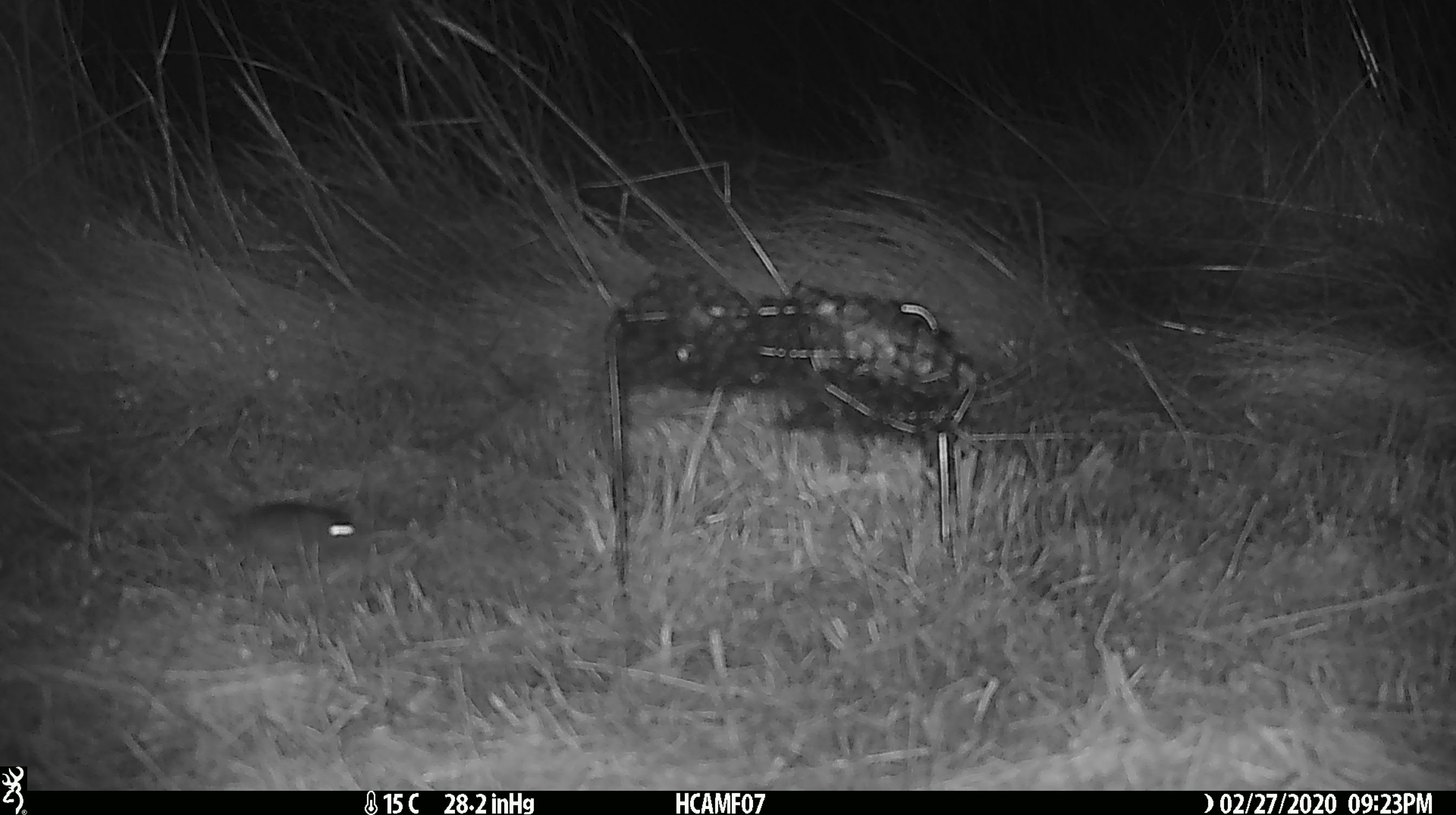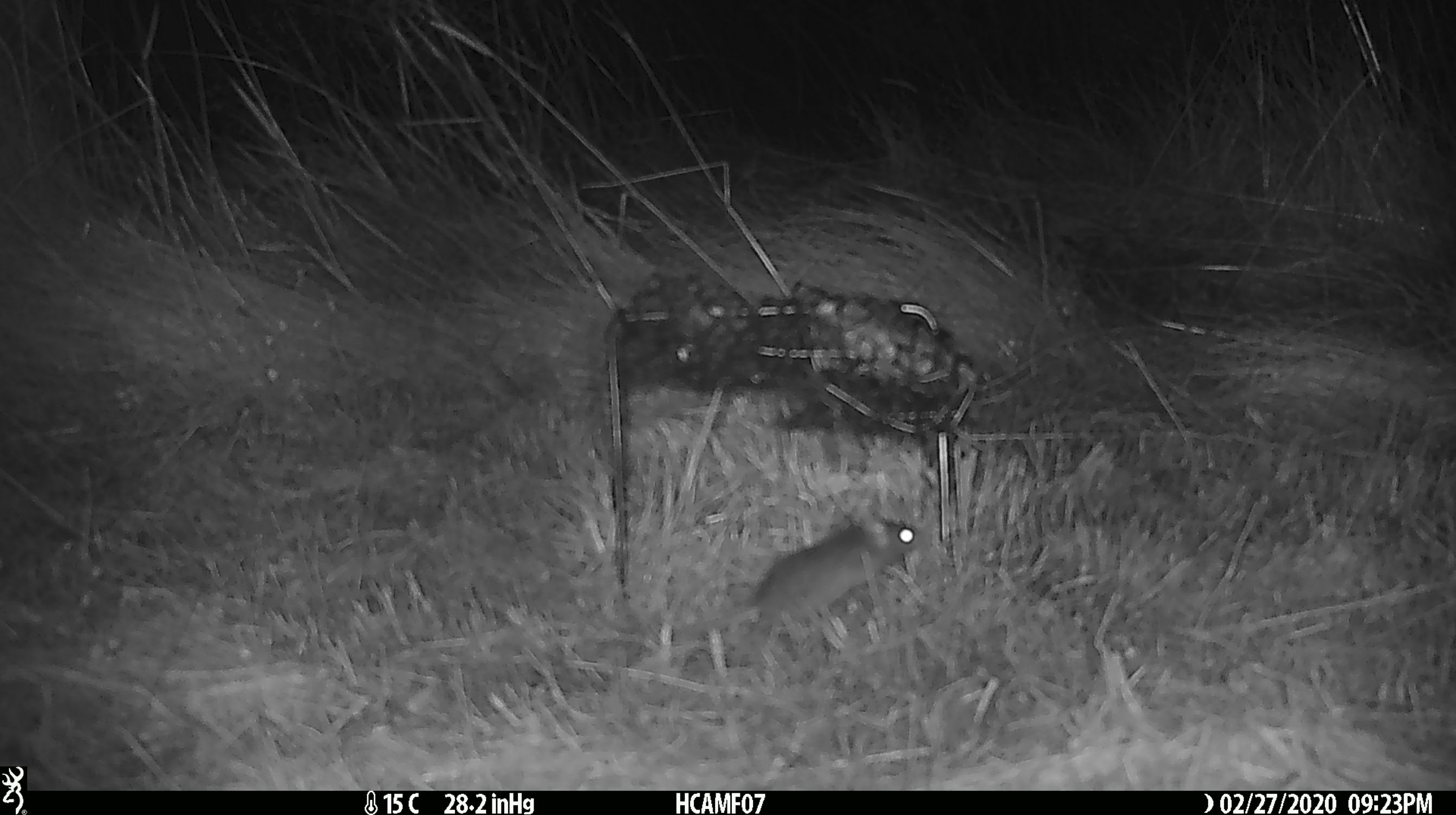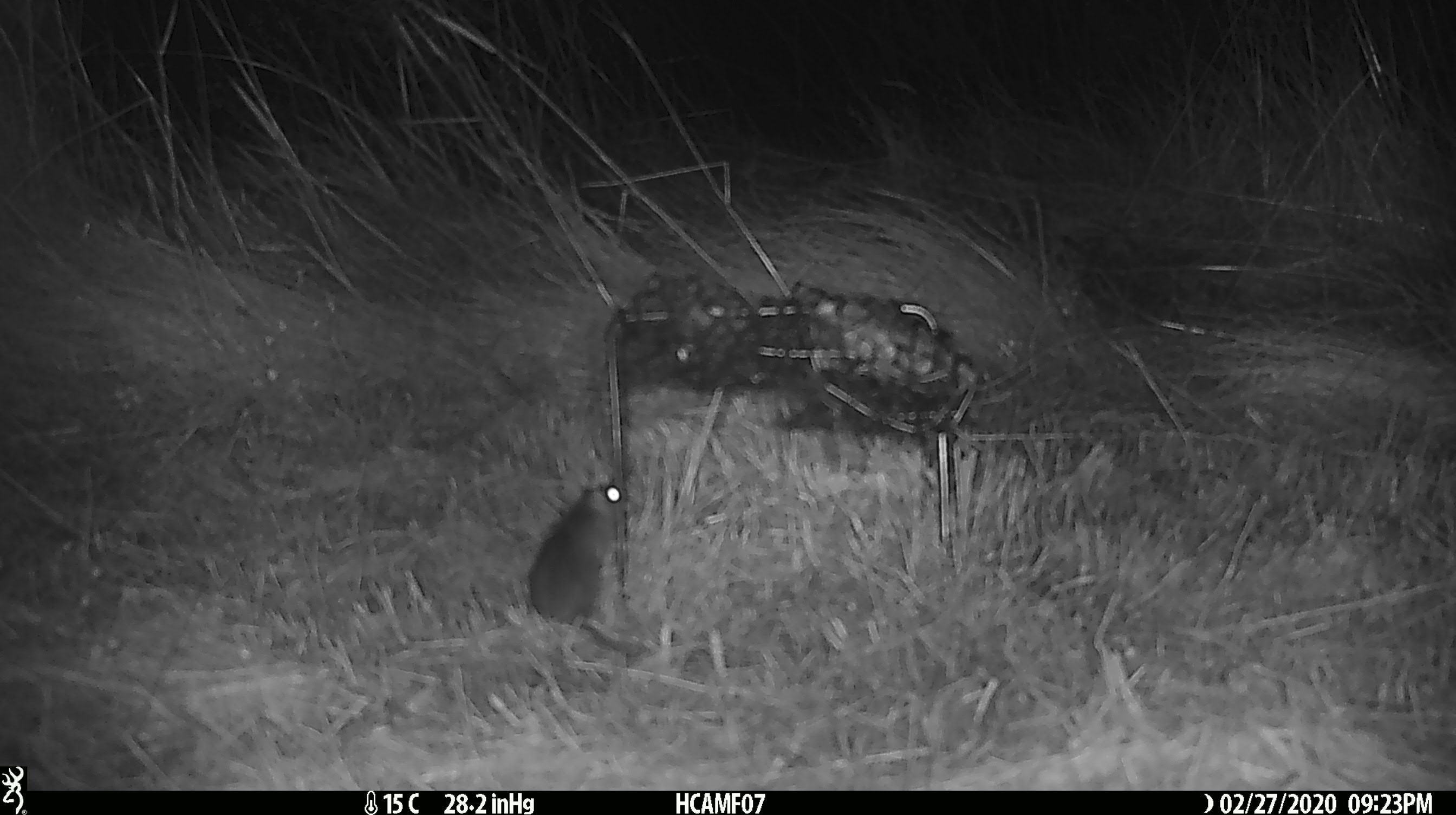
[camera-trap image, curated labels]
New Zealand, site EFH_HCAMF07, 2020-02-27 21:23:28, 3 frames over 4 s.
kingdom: Animalia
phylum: Chordata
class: Mammalia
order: Rodentia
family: Muridae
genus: Mus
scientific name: Mus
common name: mouse